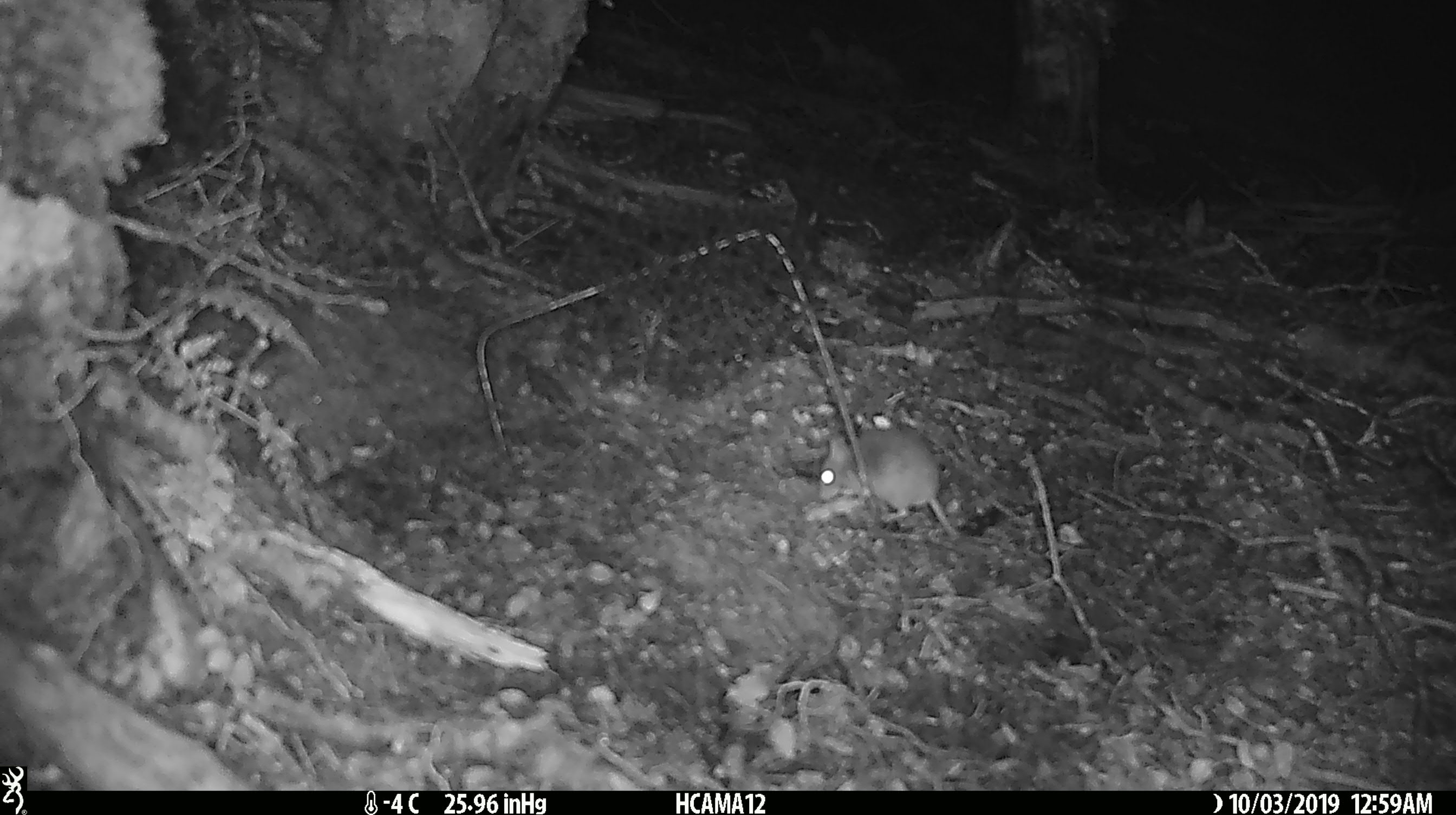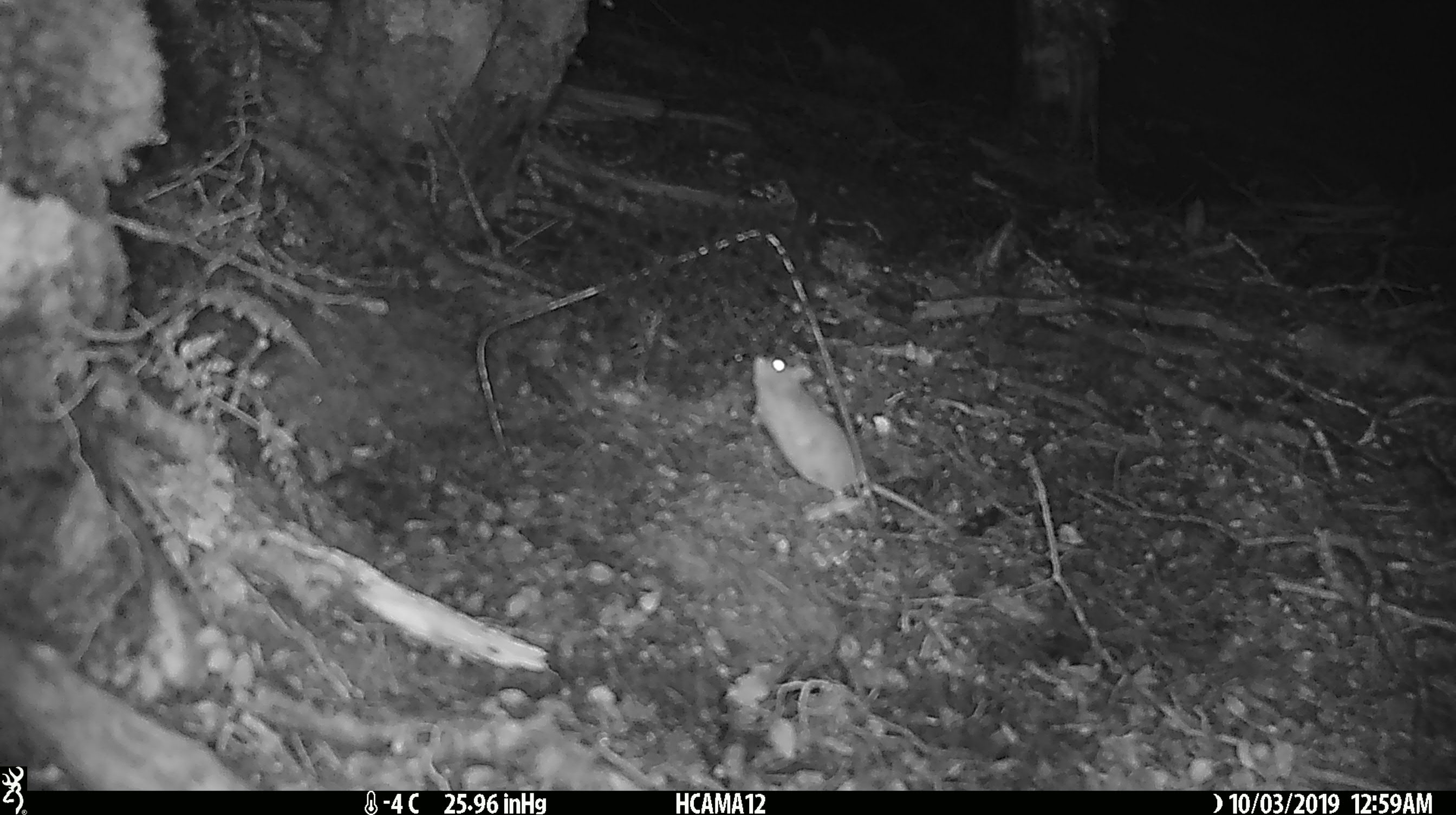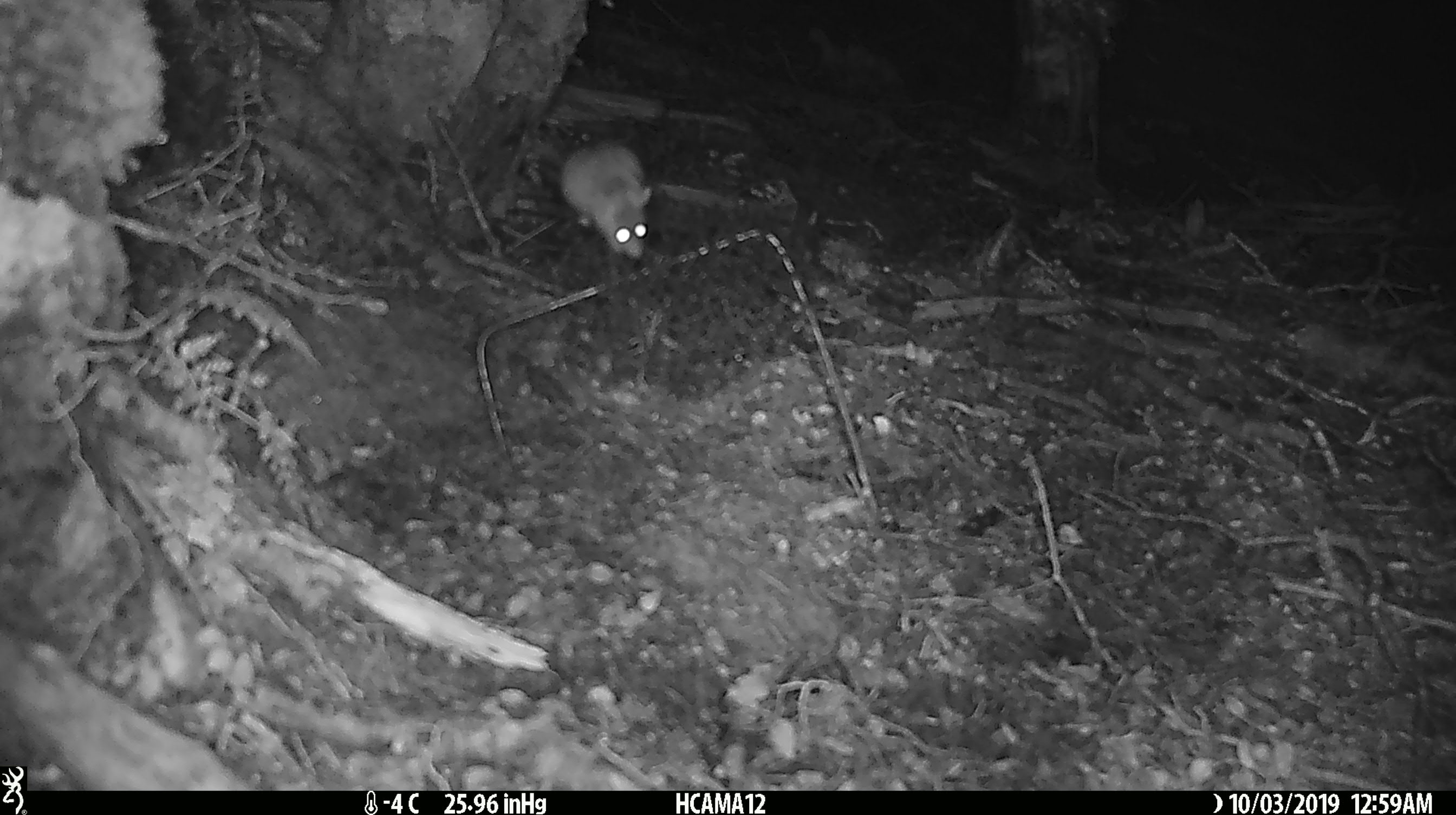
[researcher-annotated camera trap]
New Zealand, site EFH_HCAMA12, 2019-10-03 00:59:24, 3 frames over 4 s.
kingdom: Animalia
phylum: Chordata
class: Mammalia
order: Rodentia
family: Muridae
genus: Mus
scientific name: Mus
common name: mouse